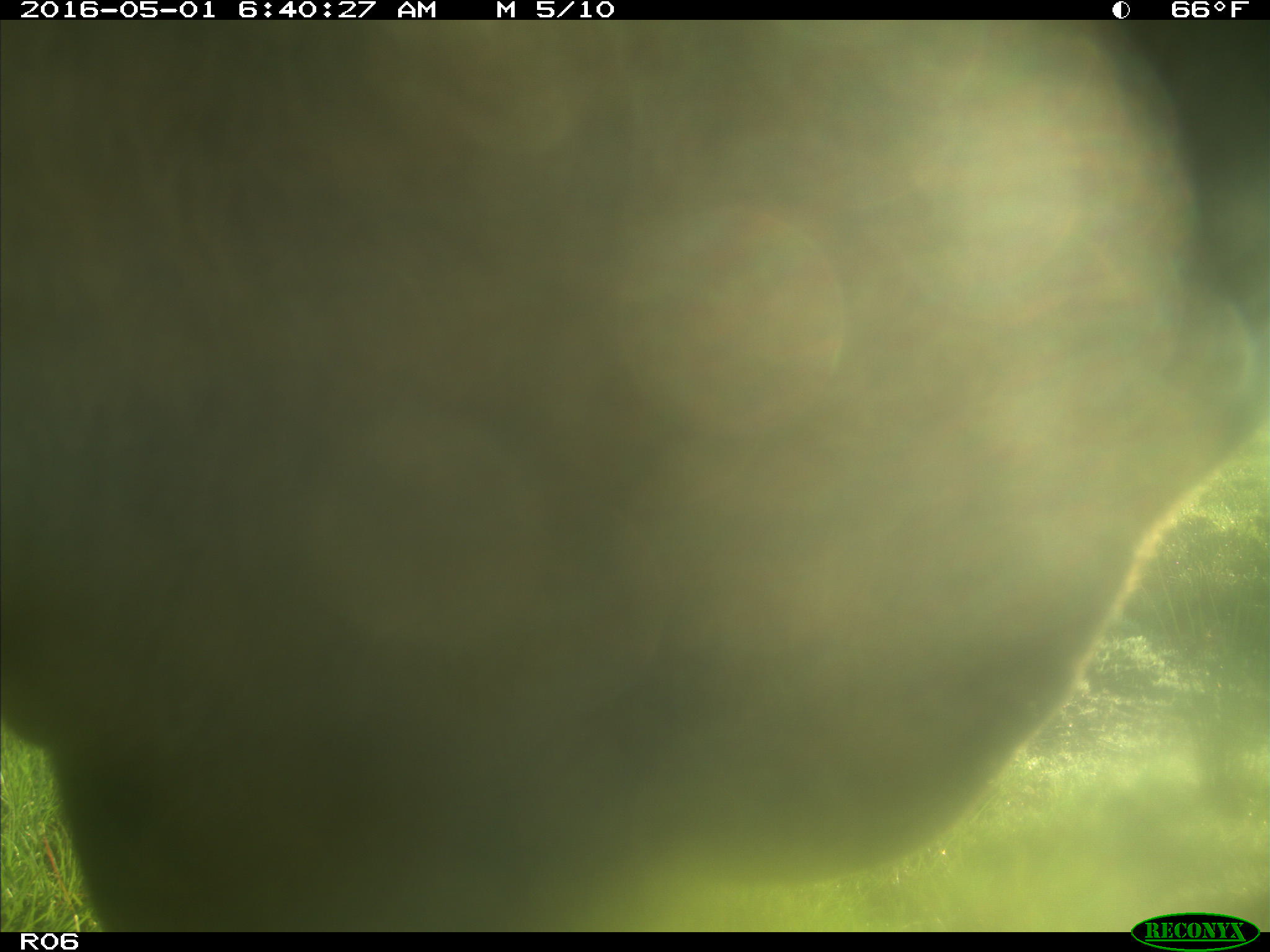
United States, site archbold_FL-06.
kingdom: Animalia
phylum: Chordata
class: Mammalia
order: Artiodactyla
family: Bovidae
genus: Bos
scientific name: Bos taurus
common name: domestic cow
Bos taurus (domestic cow).